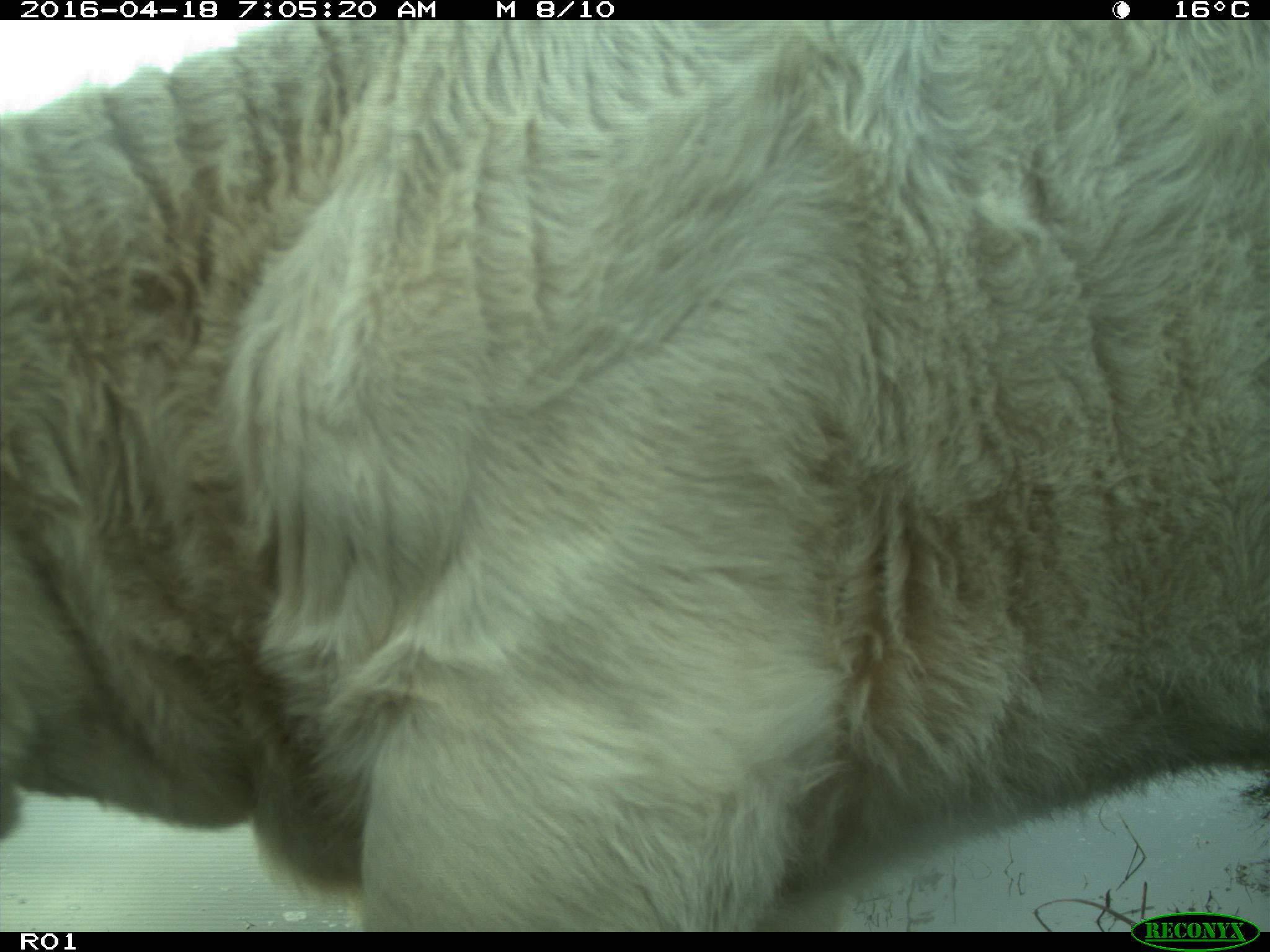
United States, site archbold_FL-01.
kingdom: Animalia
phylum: Chordata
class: Mammalia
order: Artiodactyla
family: Bovidae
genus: Bos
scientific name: Bos taurus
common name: domestic cow